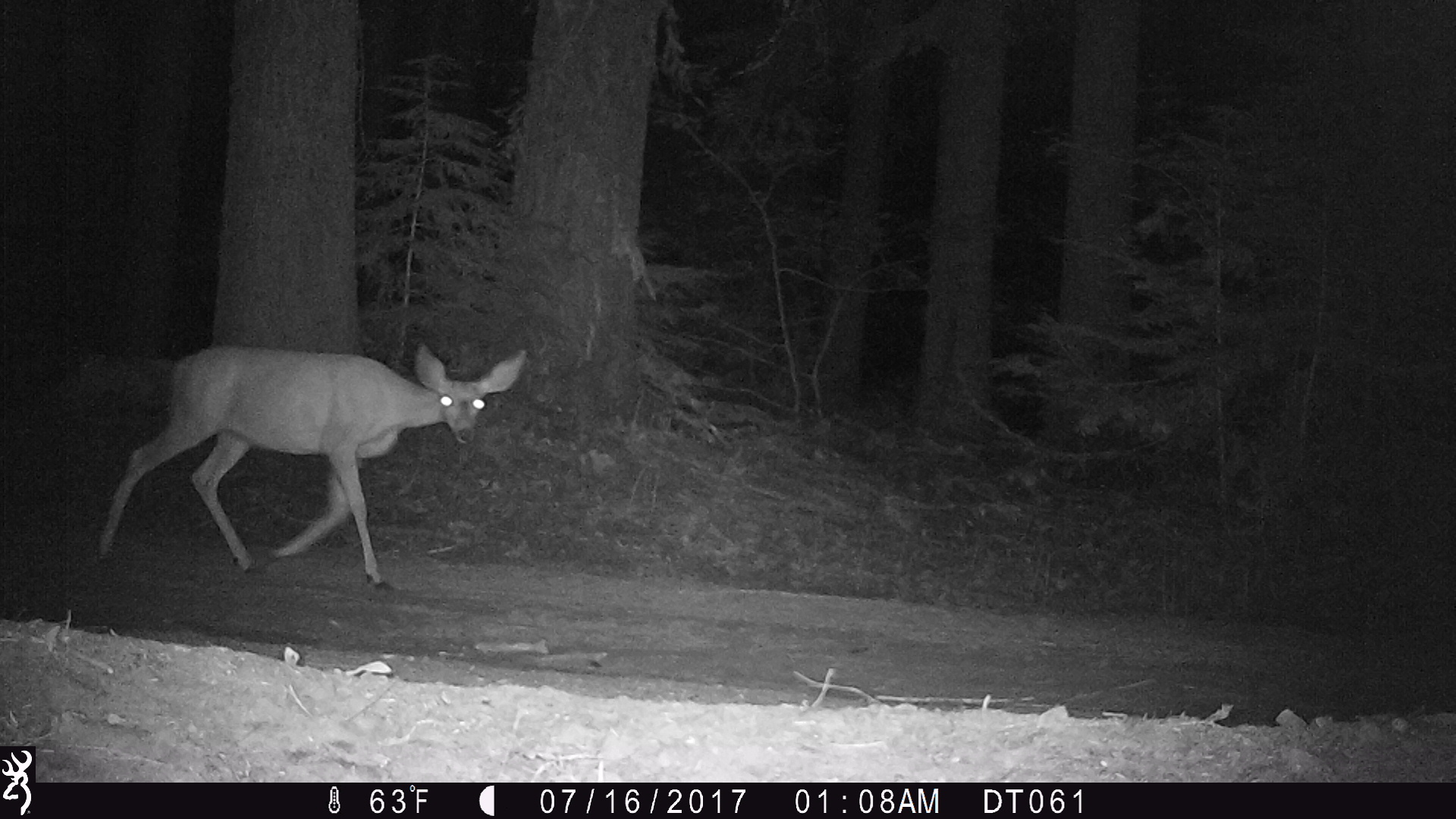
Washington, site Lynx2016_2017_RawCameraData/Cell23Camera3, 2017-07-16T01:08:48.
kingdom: Animalia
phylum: Chordata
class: Mammalia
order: Artiodactyla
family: Cervidae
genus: Odocoileus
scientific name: Odocoileus hemionus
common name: mule deer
Odocoileus hemionus (mule deer). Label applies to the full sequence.